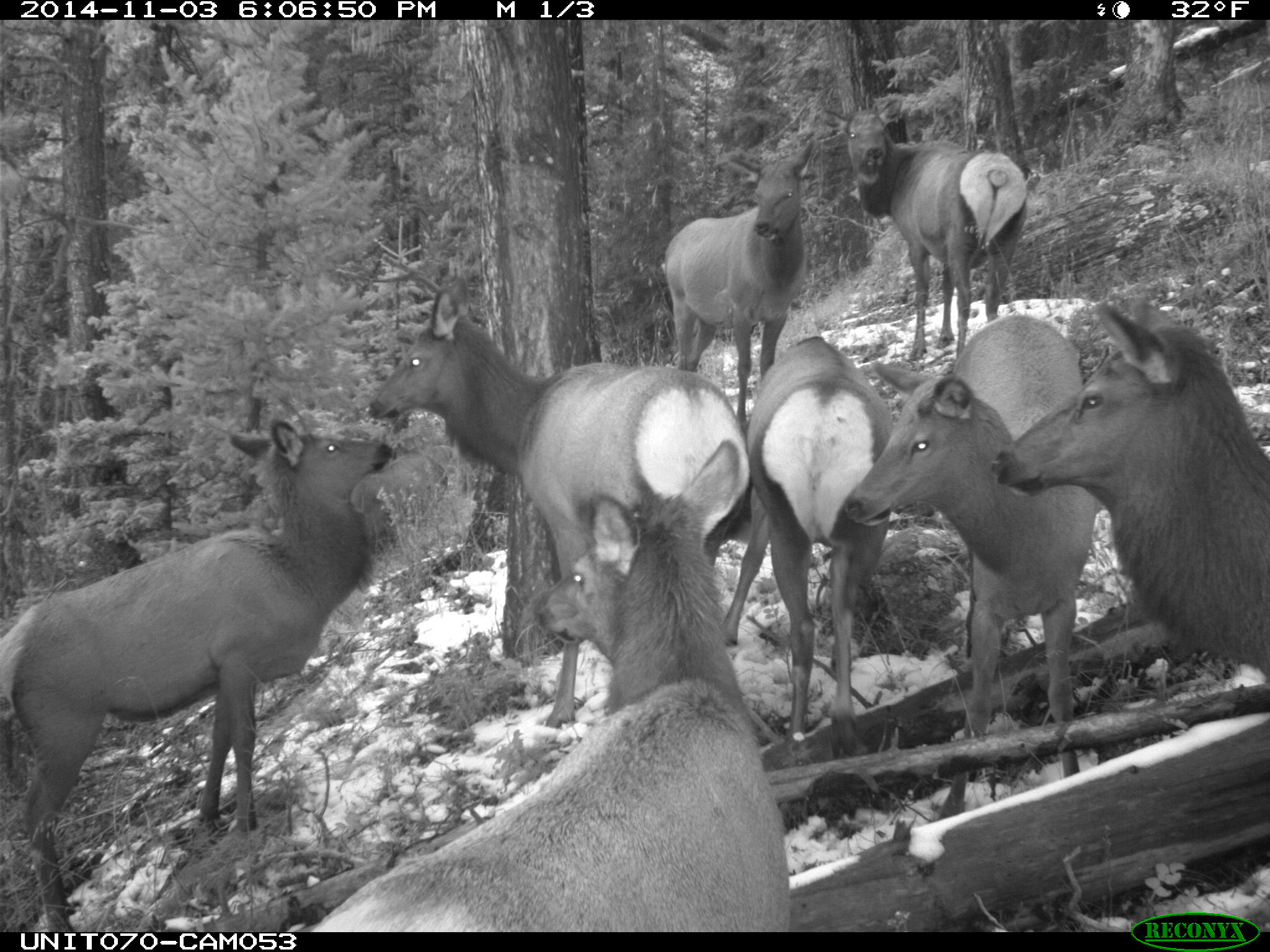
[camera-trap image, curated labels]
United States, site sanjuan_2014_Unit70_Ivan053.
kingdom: Animalia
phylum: Chordata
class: Mammalia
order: Artiodactyla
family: Cervidae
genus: Cervus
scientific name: Cervus elaphus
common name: red deer